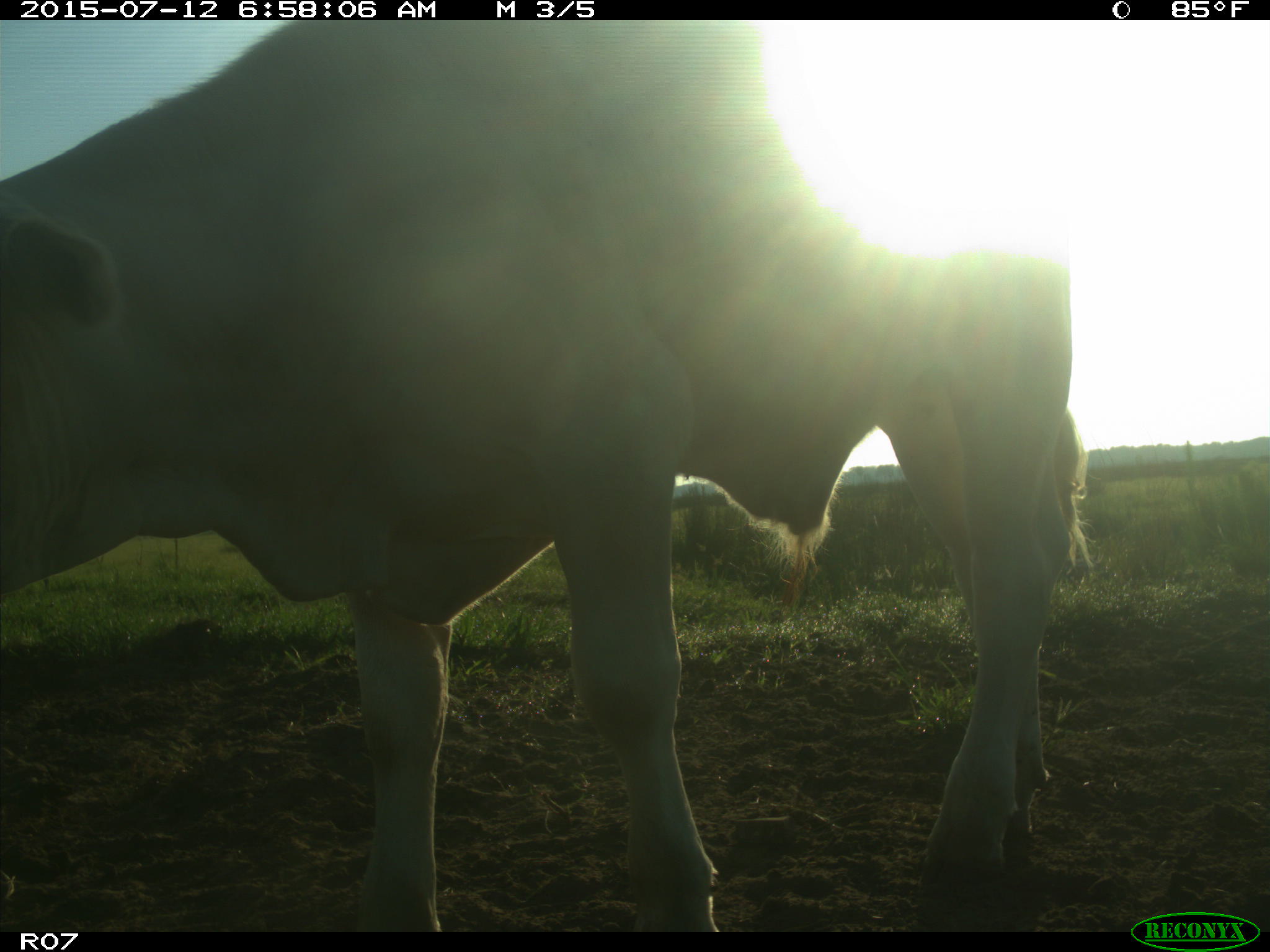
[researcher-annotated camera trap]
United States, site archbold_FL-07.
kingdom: Animalia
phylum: Chordata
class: Mammalia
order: Artiodactyla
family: Bovidae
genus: Bos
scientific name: Bos taurus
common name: domestic cow